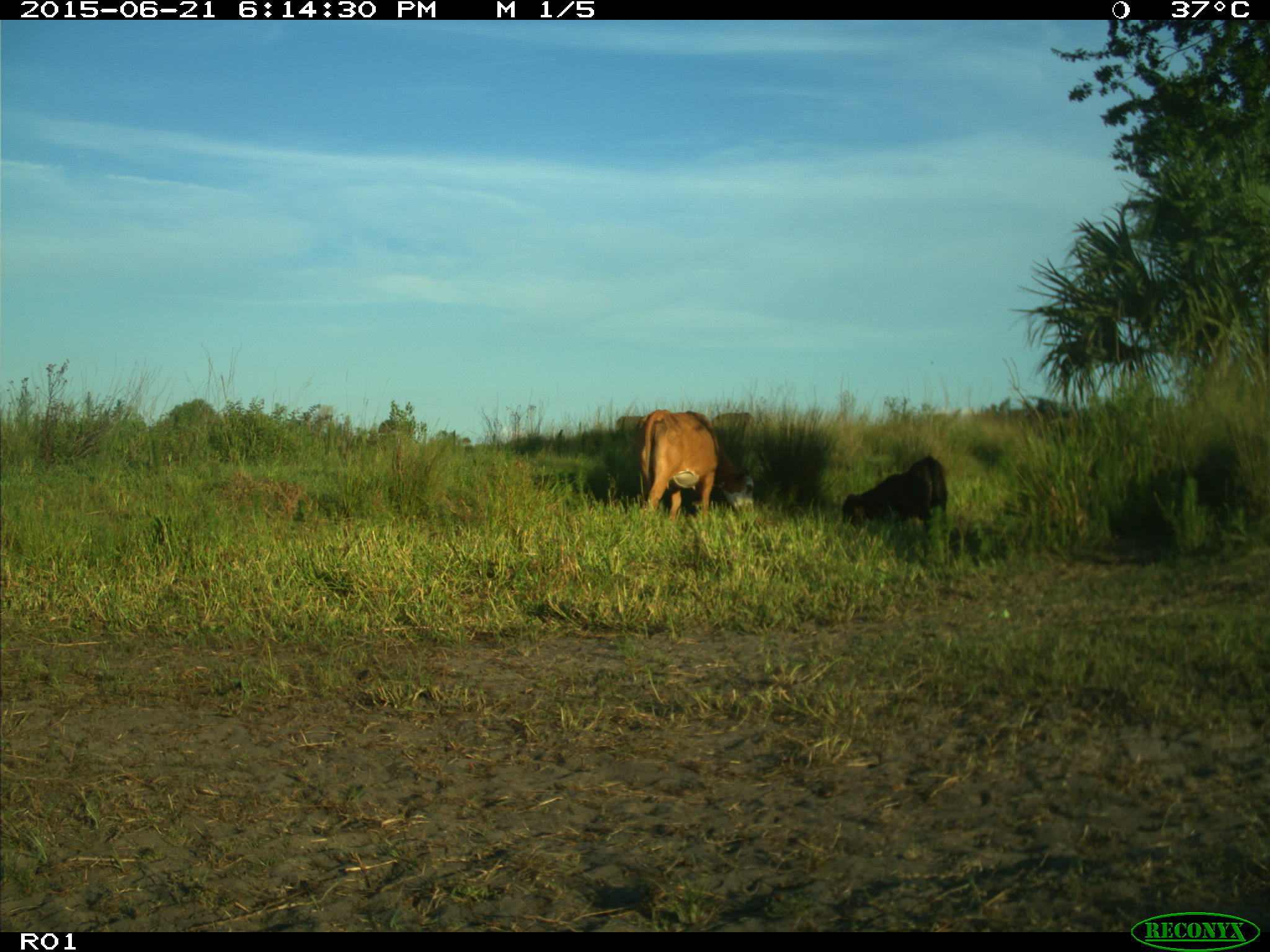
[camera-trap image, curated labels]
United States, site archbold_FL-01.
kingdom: Animalia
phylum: Chordata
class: Mammalia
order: Artiodactyla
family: Bovidae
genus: Bos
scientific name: Bos taurus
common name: domestic cow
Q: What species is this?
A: Bos taurus (domestic cow).